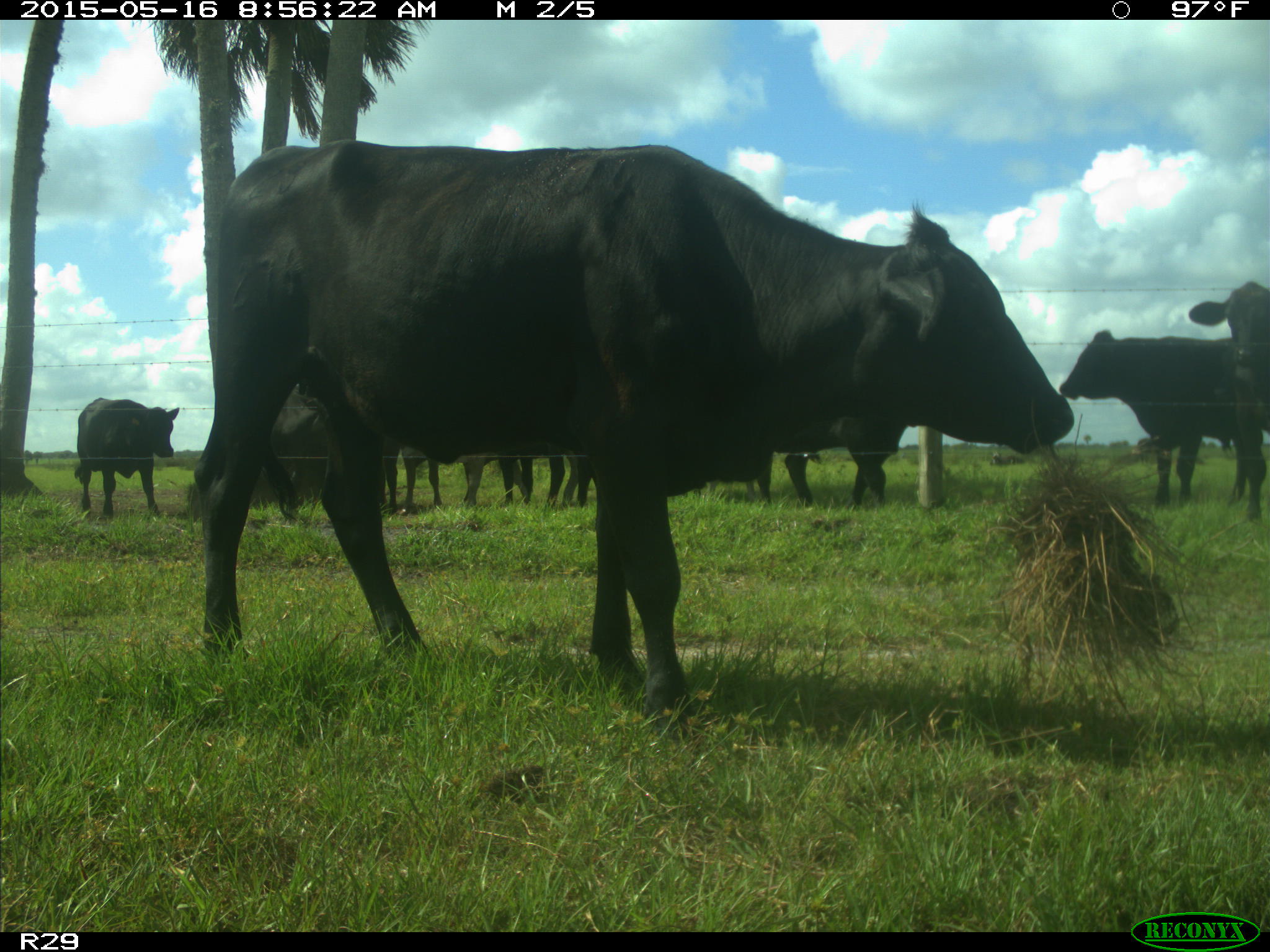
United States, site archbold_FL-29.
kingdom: Animalia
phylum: Chordata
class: Mammalia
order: Artiodactyla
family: Bovidae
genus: Bos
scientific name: Bos taurus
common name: domestic cow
Bos taurus (domestic cow).